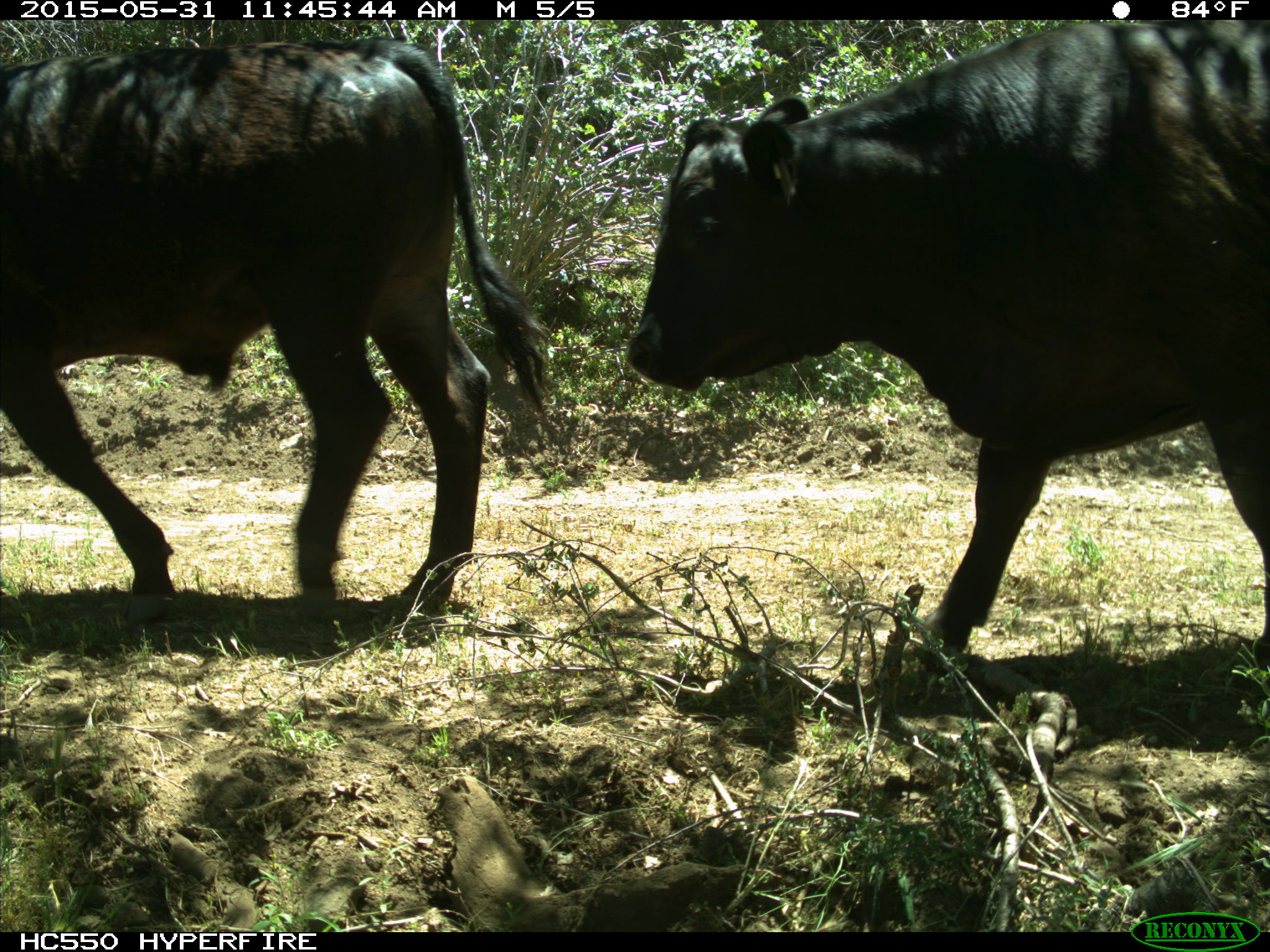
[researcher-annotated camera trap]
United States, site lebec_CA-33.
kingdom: Animalia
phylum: Chordata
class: Mammalia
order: Artiodactyla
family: Bovidae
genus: Bos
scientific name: Bos taurus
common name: domestic cow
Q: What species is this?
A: Bos taurus (domestic cow).